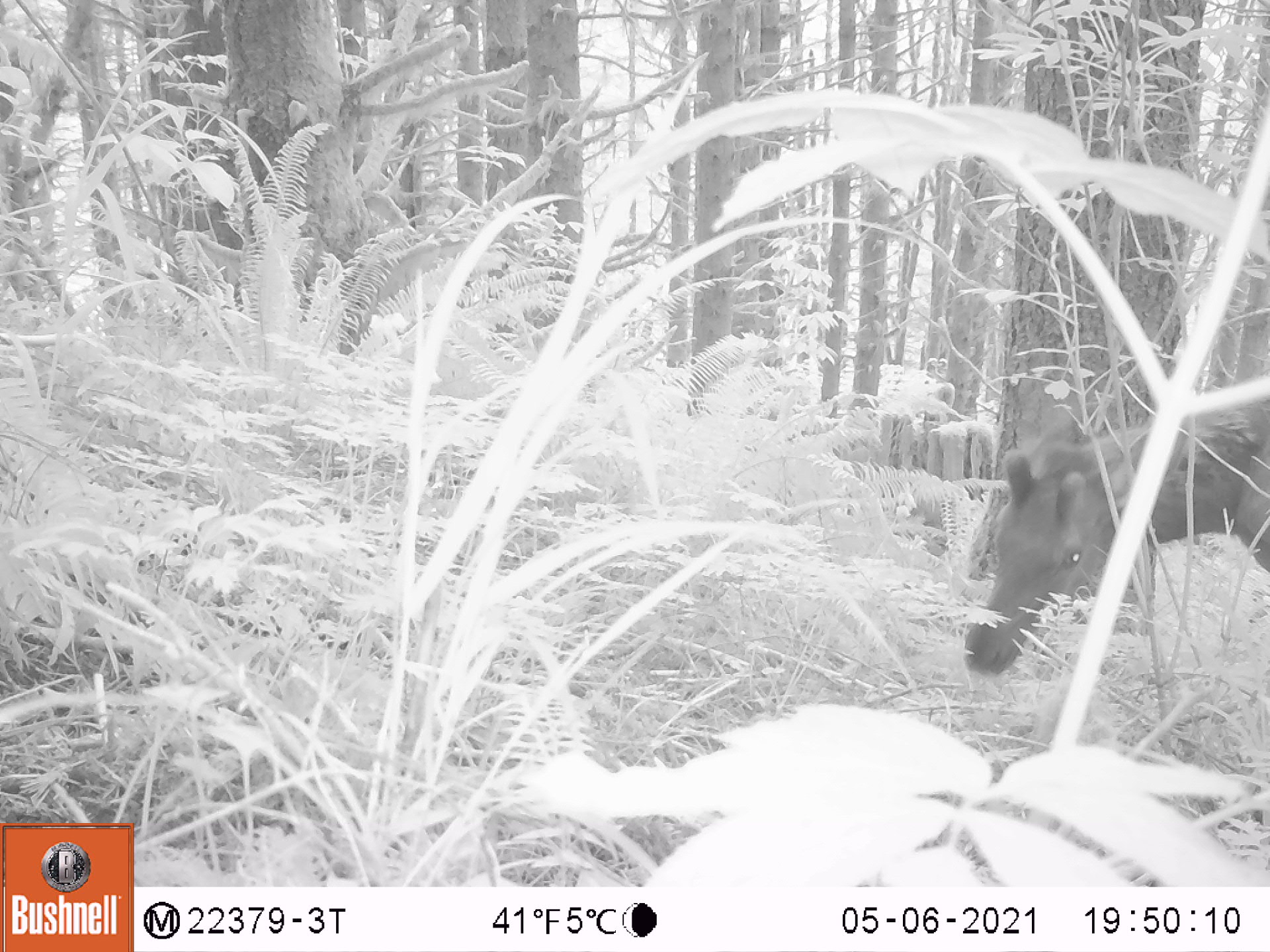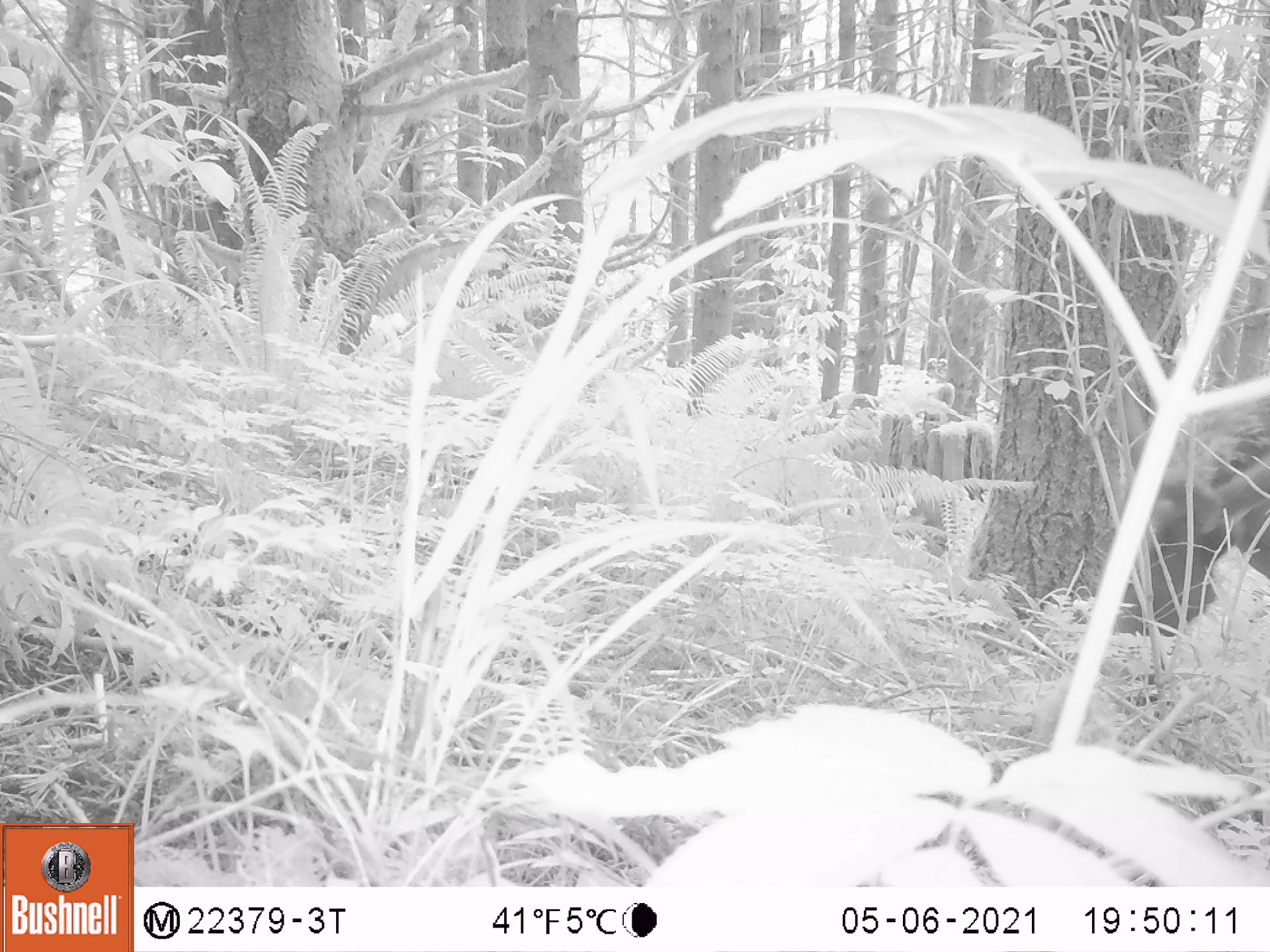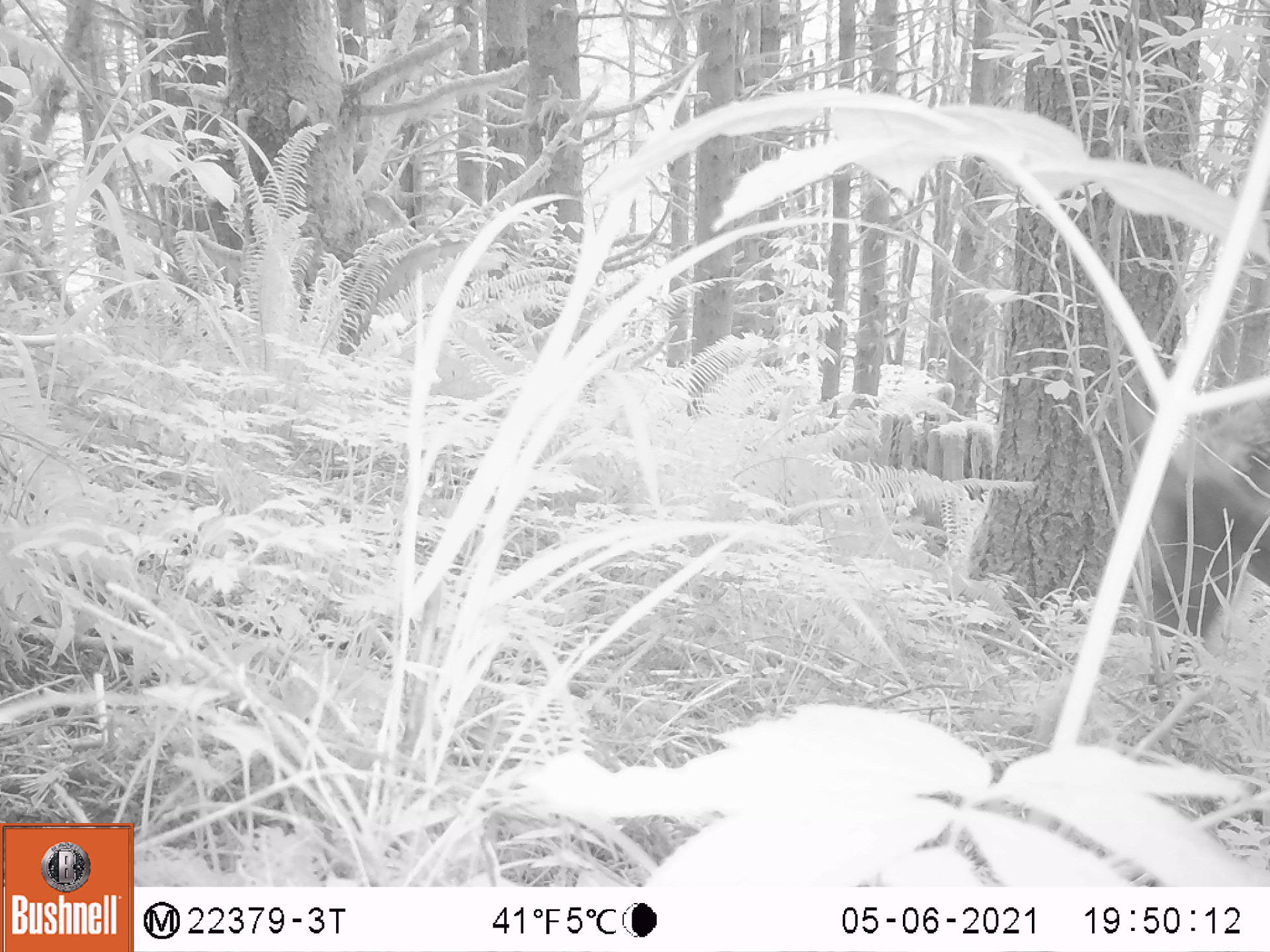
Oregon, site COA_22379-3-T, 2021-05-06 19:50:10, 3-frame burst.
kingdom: Animalia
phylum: Chordata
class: Mammalia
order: Artiodactyla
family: Cervidae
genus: Cervus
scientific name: Cervus canadensis roosevelti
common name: roosevelt elk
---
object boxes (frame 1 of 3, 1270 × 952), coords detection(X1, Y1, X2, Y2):
roosevelt elk: detection(938, 306, 1269, 783)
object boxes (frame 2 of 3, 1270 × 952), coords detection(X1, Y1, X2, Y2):
roosevelt elk: detection(1061, 301, 1267, 716)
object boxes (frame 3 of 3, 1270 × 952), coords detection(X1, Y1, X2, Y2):
roosevelt elk: detection(1078, 350, 1267, 681)